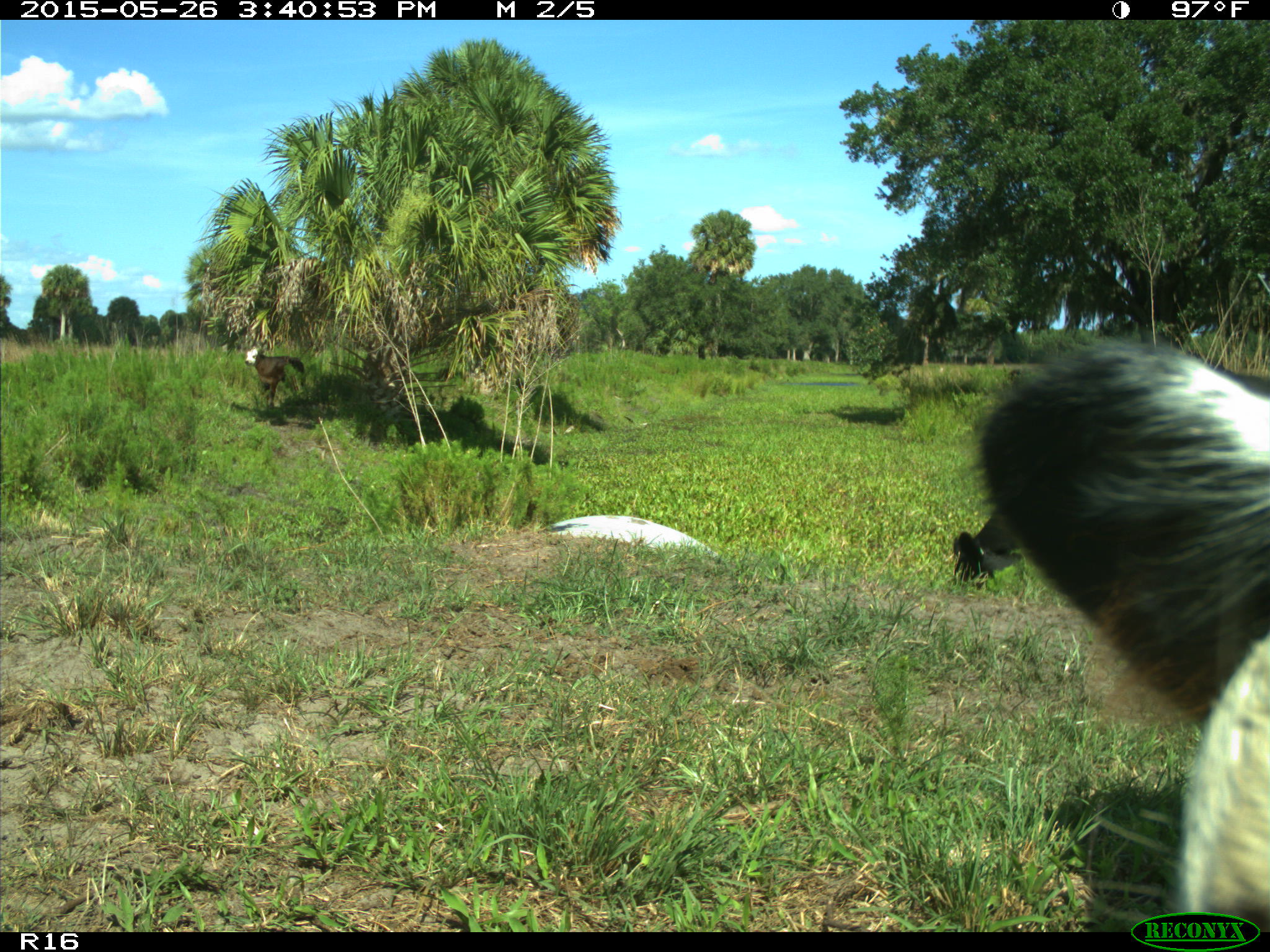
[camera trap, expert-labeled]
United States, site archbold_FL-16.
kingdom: Animalia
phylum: Chordata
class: Mammalia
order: Artiodactyla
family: Bovidae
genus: Bos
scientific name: Bos taurus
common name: domestic cow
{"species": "Bos taurus (domestic cow)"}